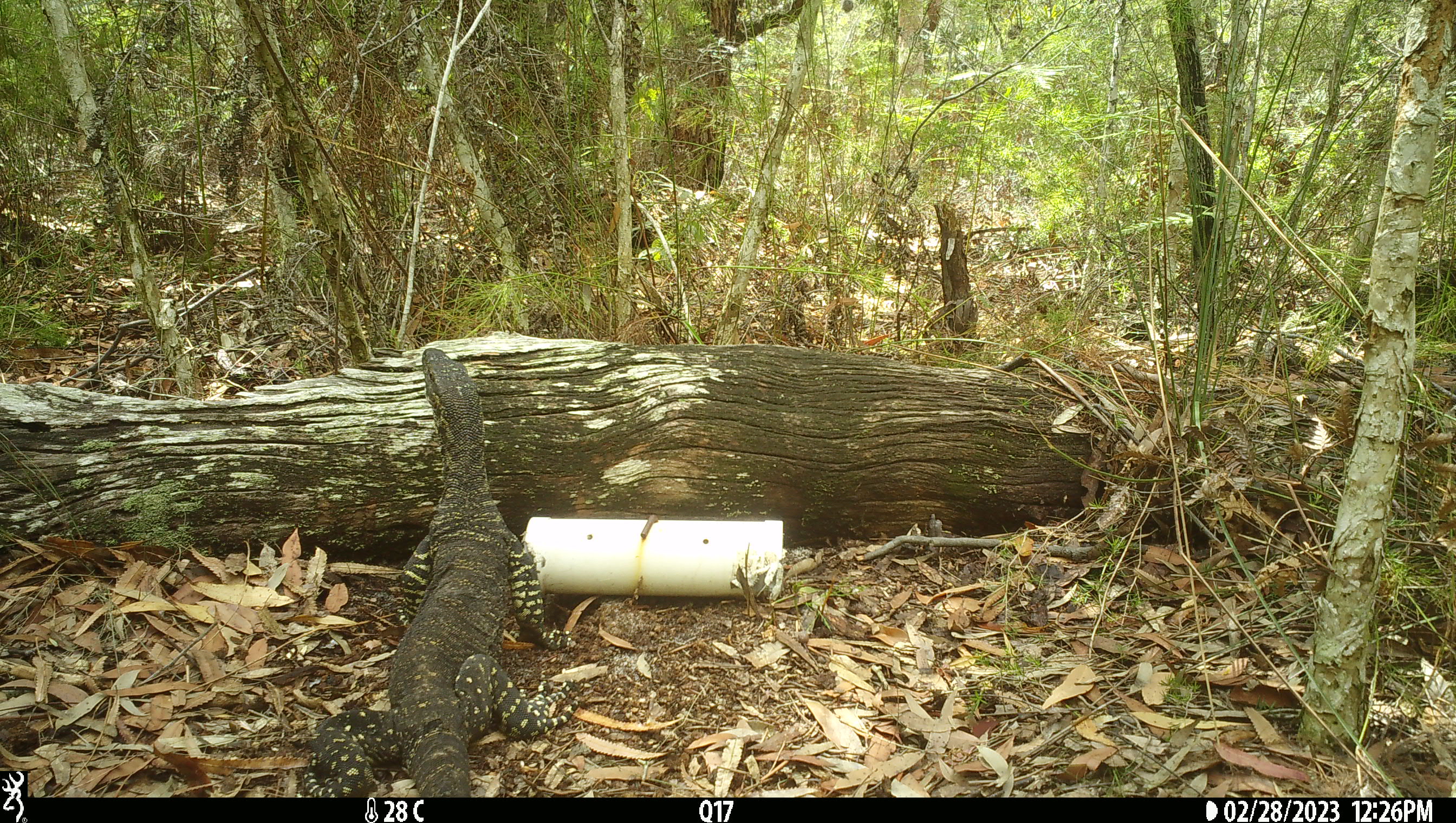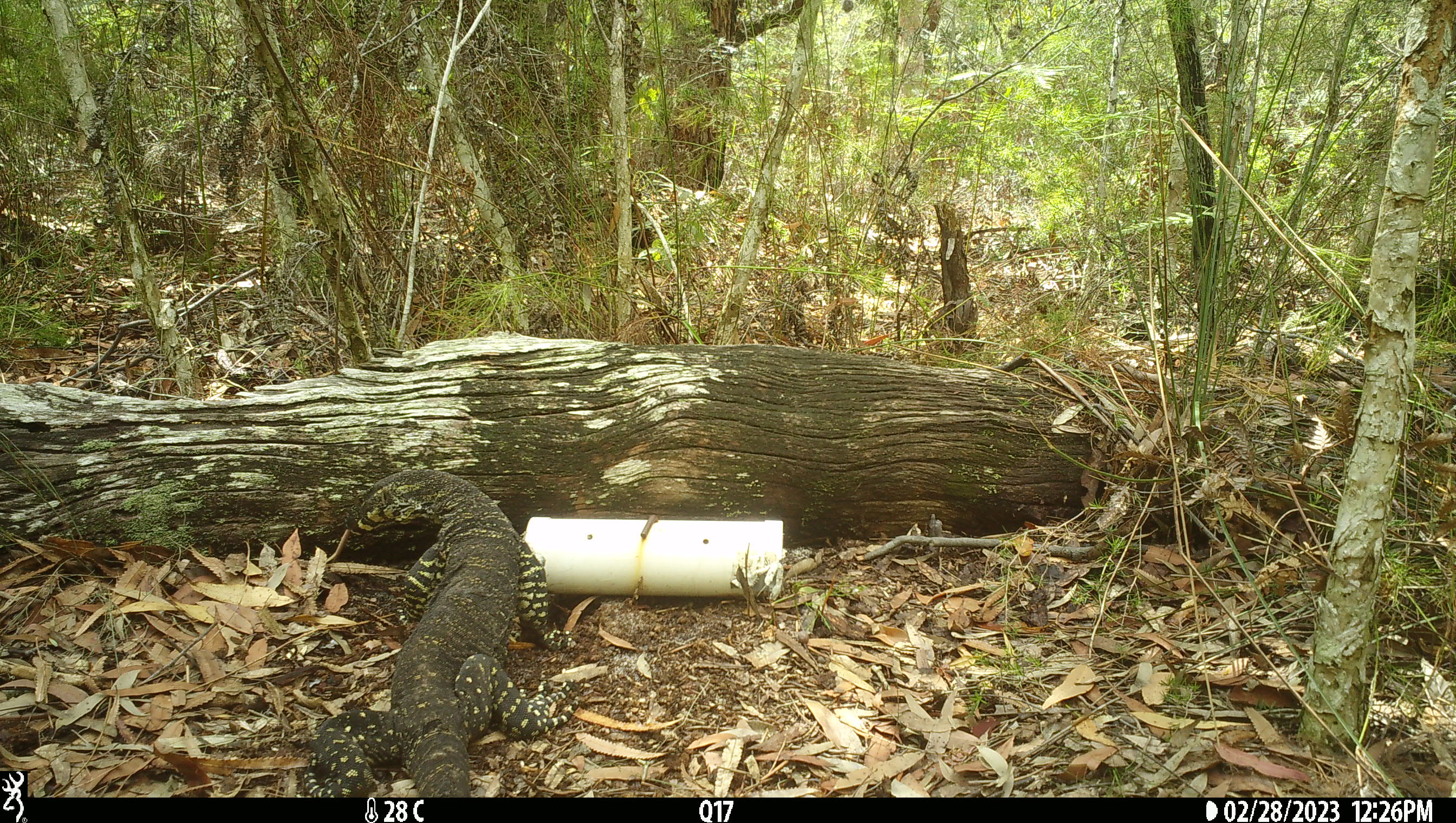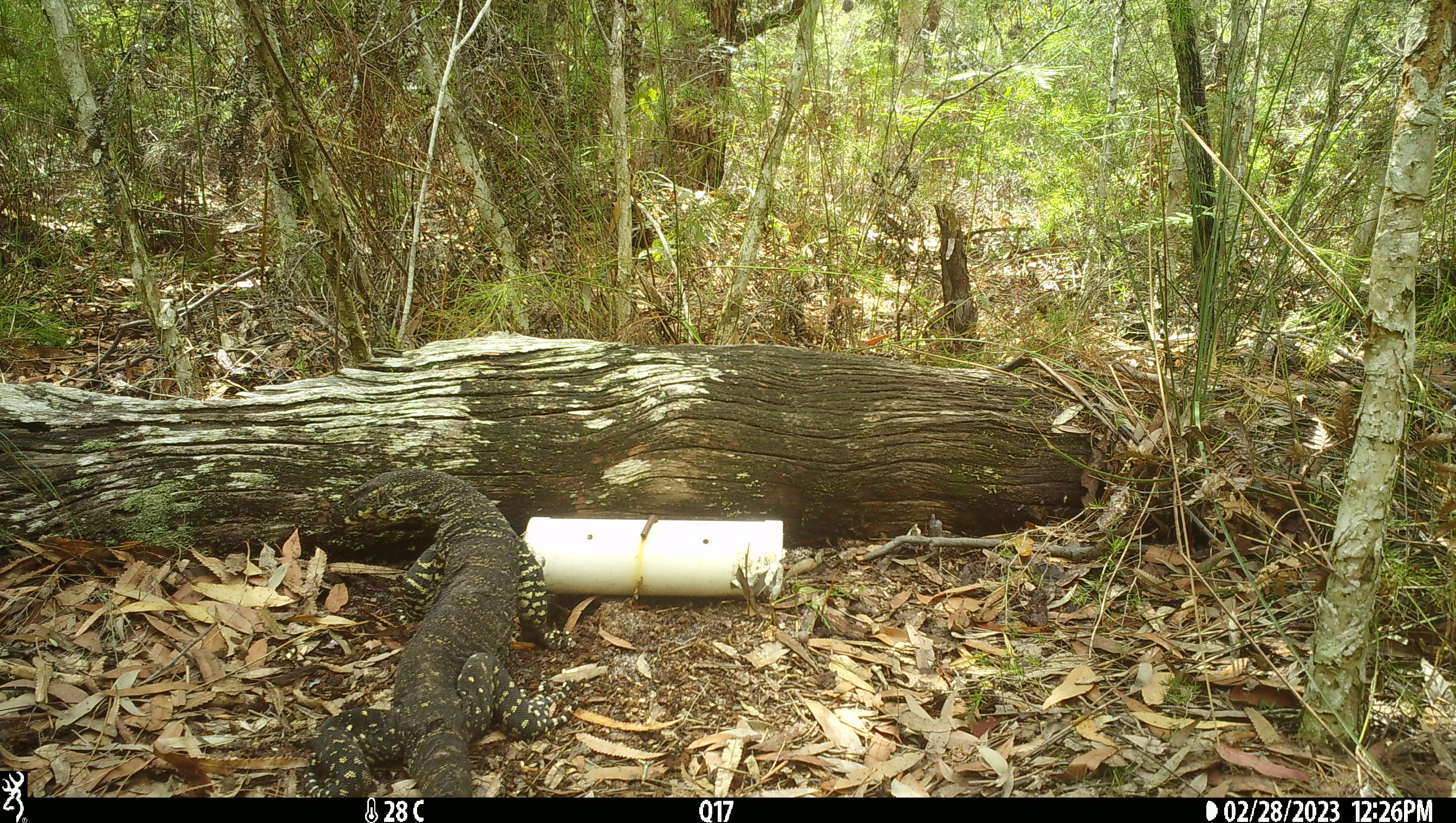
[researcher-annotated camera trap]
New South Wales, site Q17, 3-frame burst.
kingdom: Animalia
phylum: Chordata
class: Reptilia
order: Squamata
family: Varanidae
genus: Varanus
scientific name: Varanus varius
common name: lace monitor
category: goanna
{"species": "goanna (lace monitor) (Varanus varius)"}